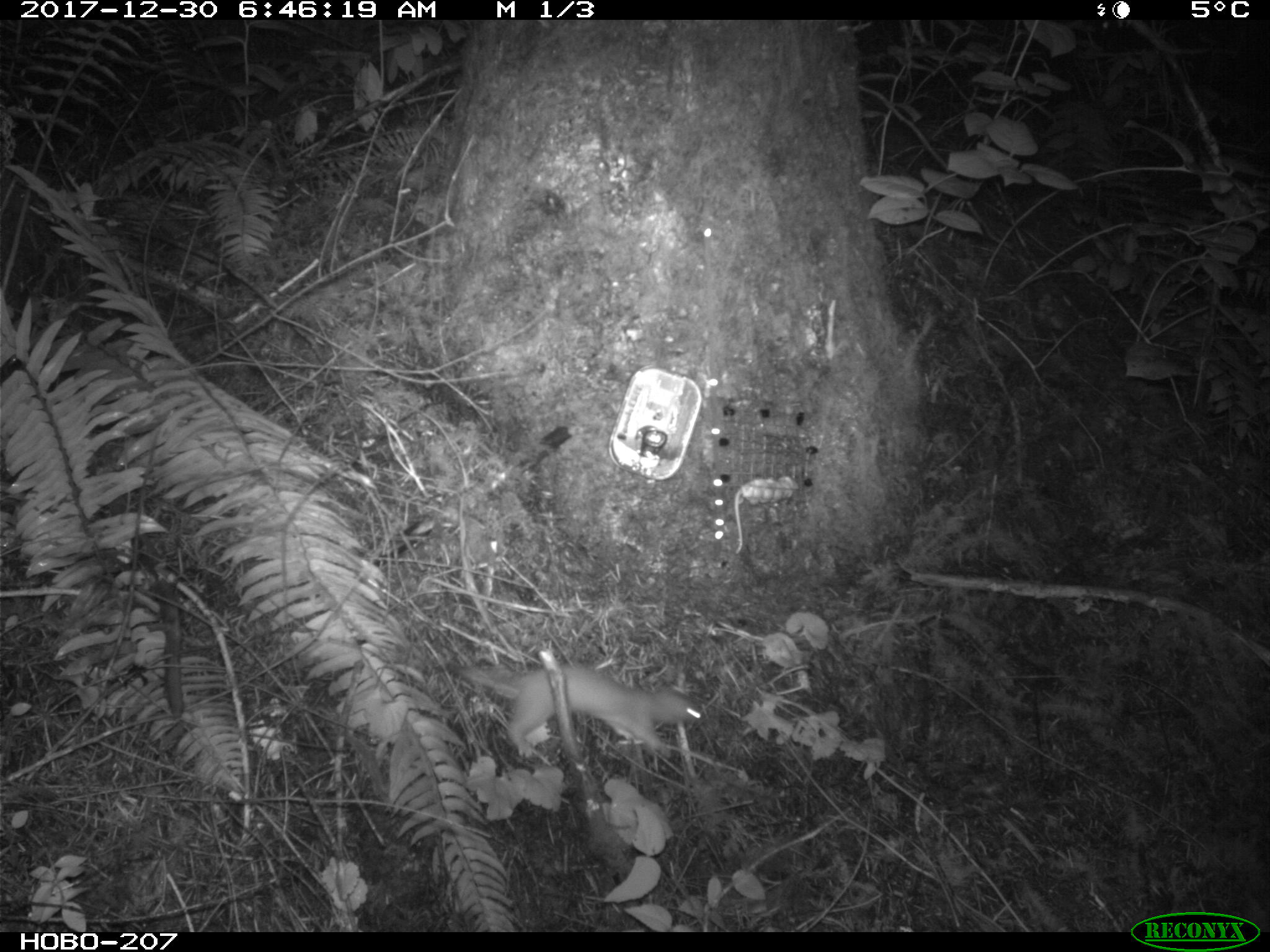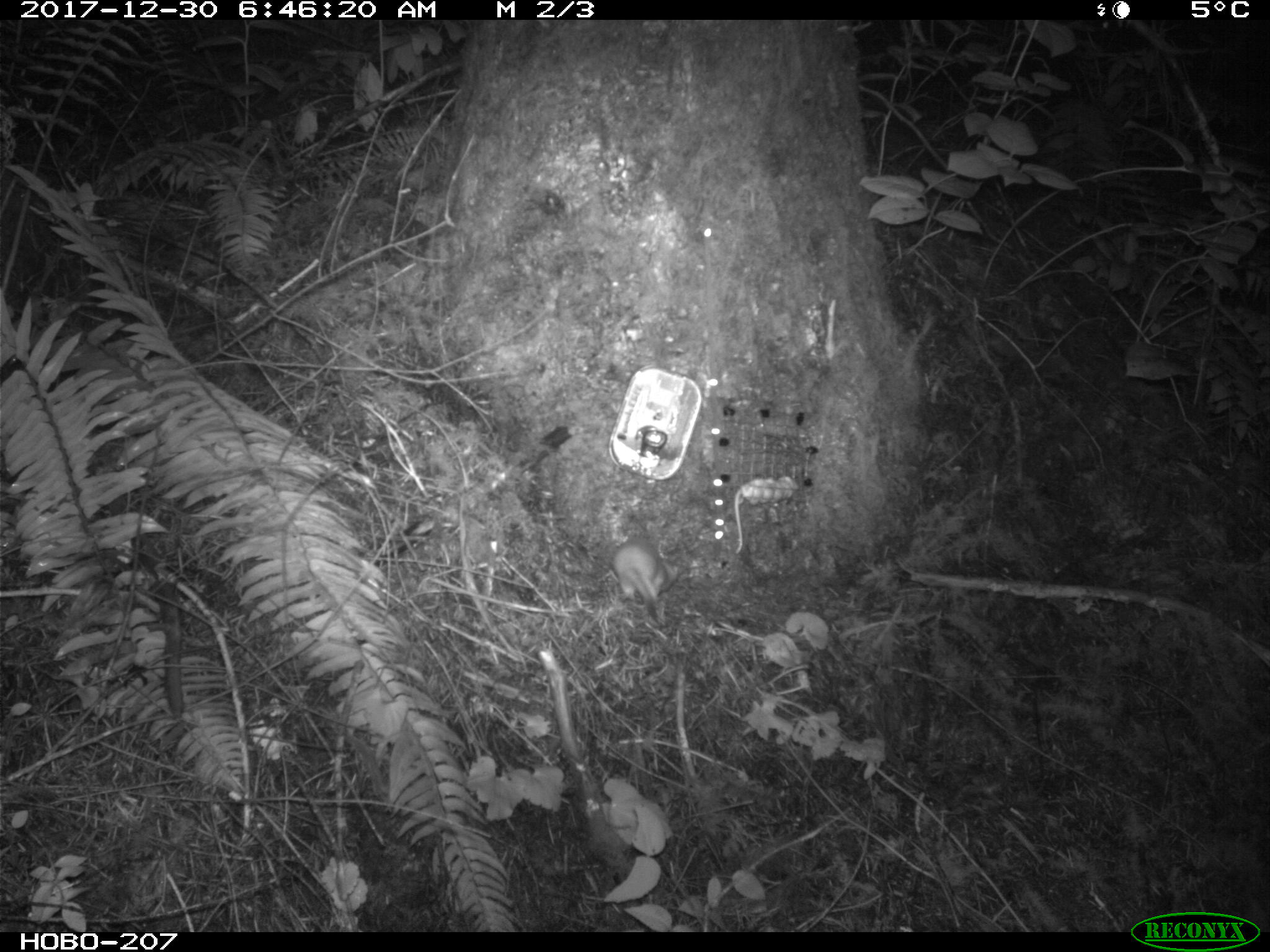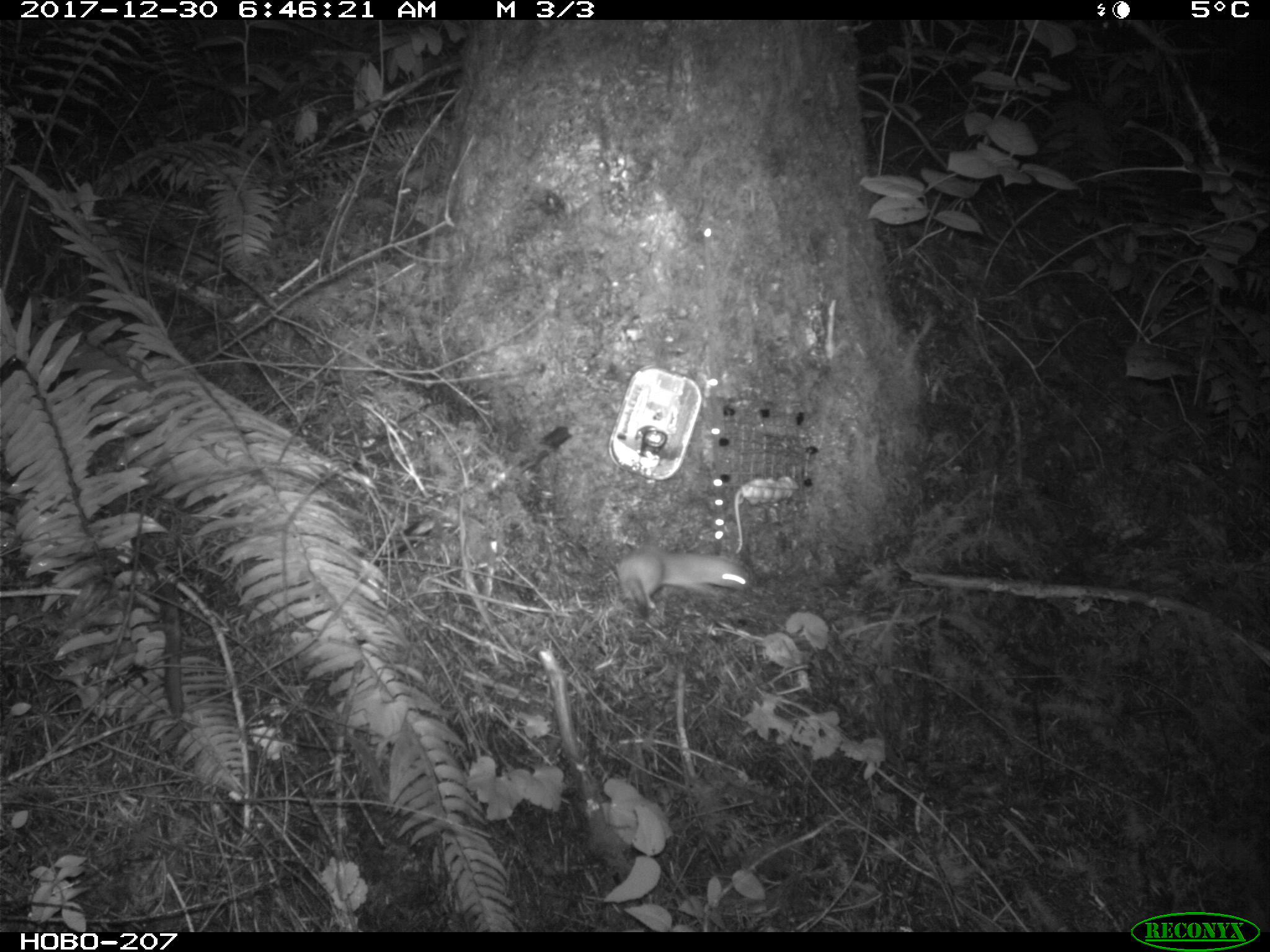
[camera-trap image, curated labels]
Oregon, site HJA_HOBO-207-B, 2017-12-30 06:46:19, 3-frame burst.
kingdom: Animalia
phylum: Chordata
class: Mammalia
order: Carnivora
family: Mustelidae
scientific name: Mustelidae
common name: weasel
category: weasel family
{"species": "weasel family (weasel) (Mustelidae)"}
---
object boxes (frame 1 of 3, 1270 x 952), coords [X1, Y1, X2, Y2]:
weasel family: [441, 656, 727, 775]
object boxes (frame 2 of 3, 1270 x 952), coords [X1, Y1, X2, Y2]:
weasel family: [577, 527, 746, 630]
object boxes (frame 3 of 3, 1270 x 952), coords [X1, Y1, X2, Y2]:
weasel family: [605, 519, 763, 634]